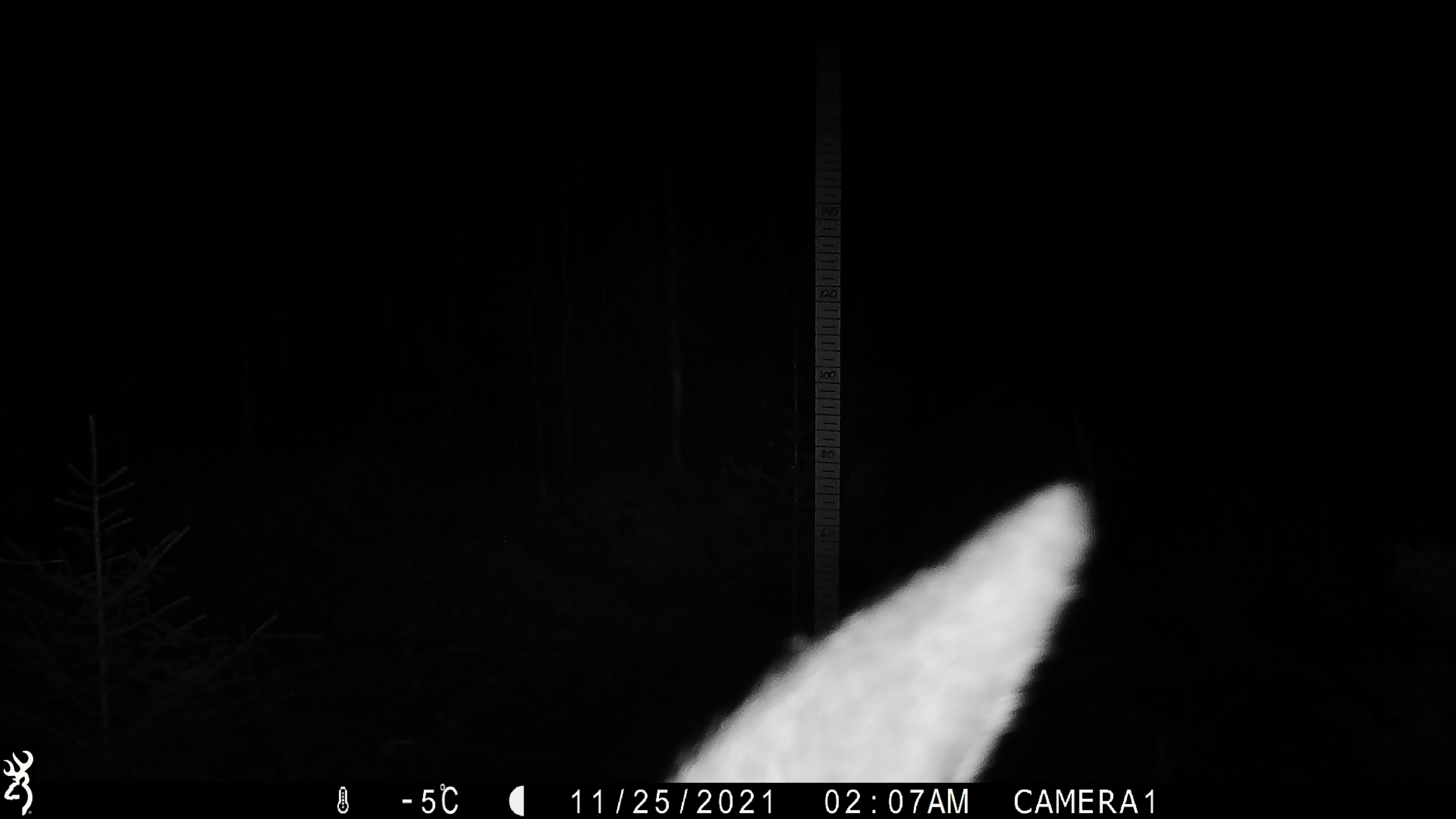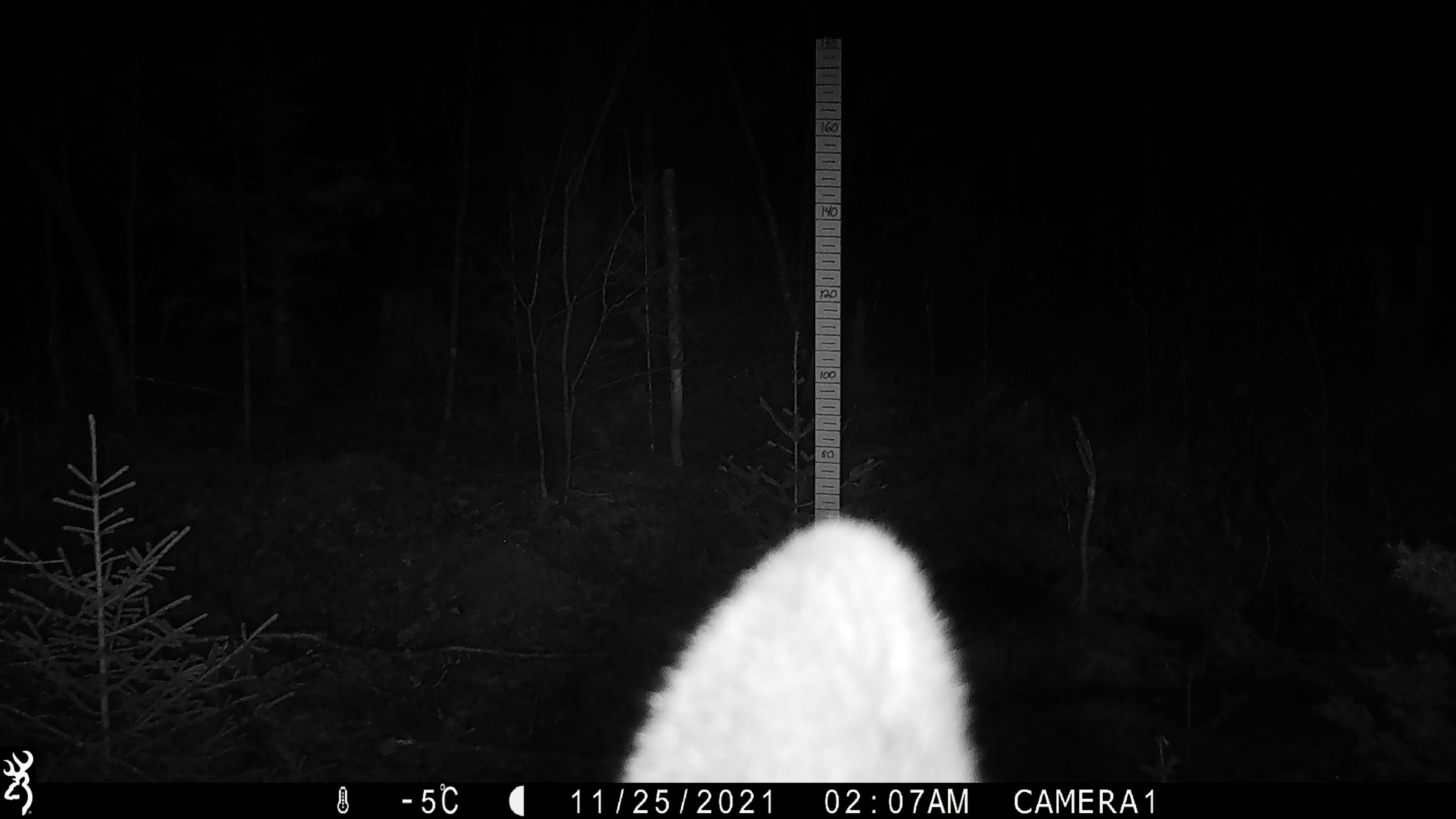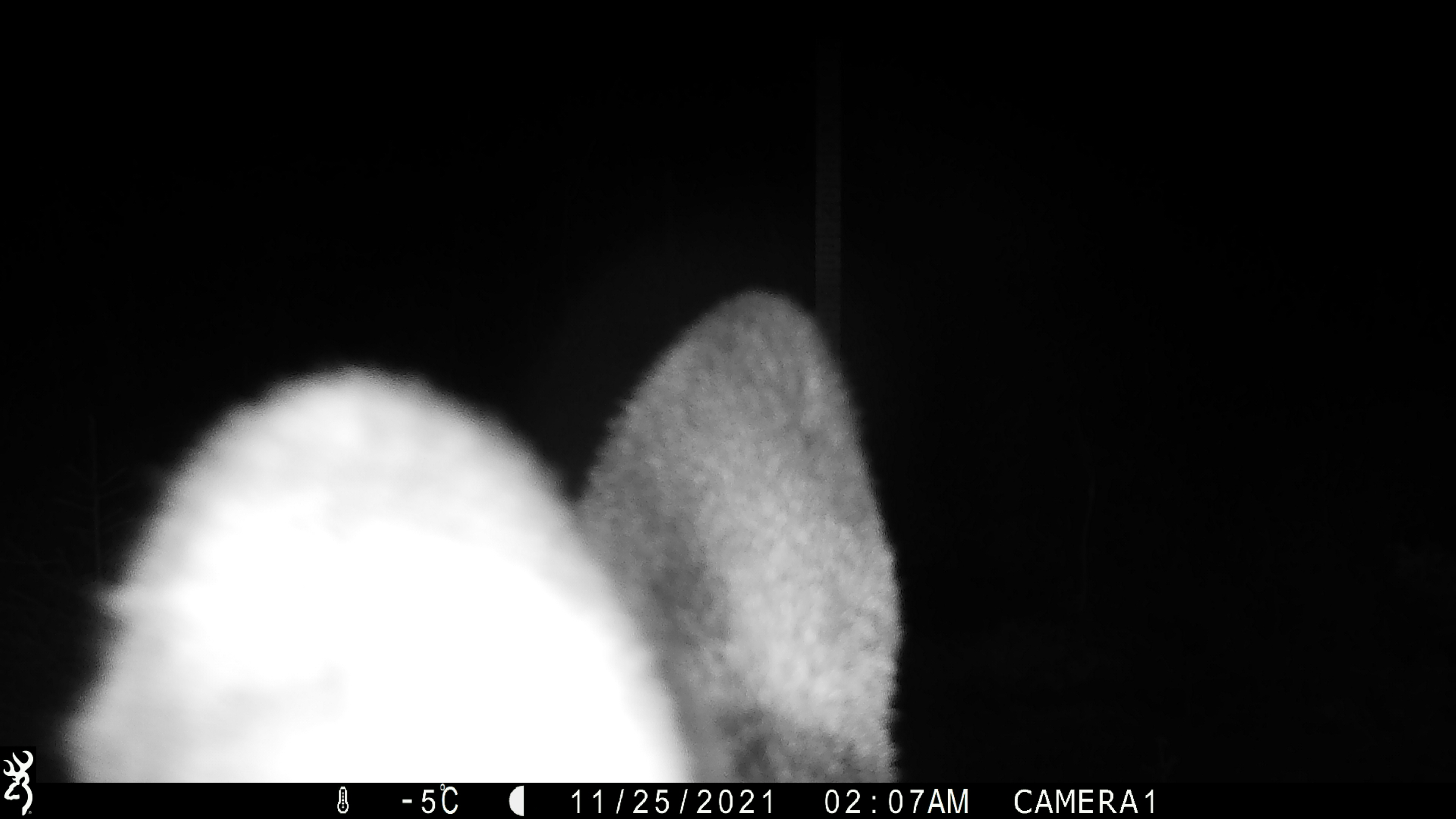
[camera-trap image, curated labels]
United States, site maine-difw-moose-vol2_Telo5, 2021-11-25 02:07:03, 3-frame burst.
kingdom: Animalia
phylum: Chordata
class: Mammalia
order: Artiodactyla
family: Cervidae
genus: Odocoileus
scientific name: Odocoileus virginianus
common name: white-tailed deer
White-tailed deer (Odocoileus virginianus).